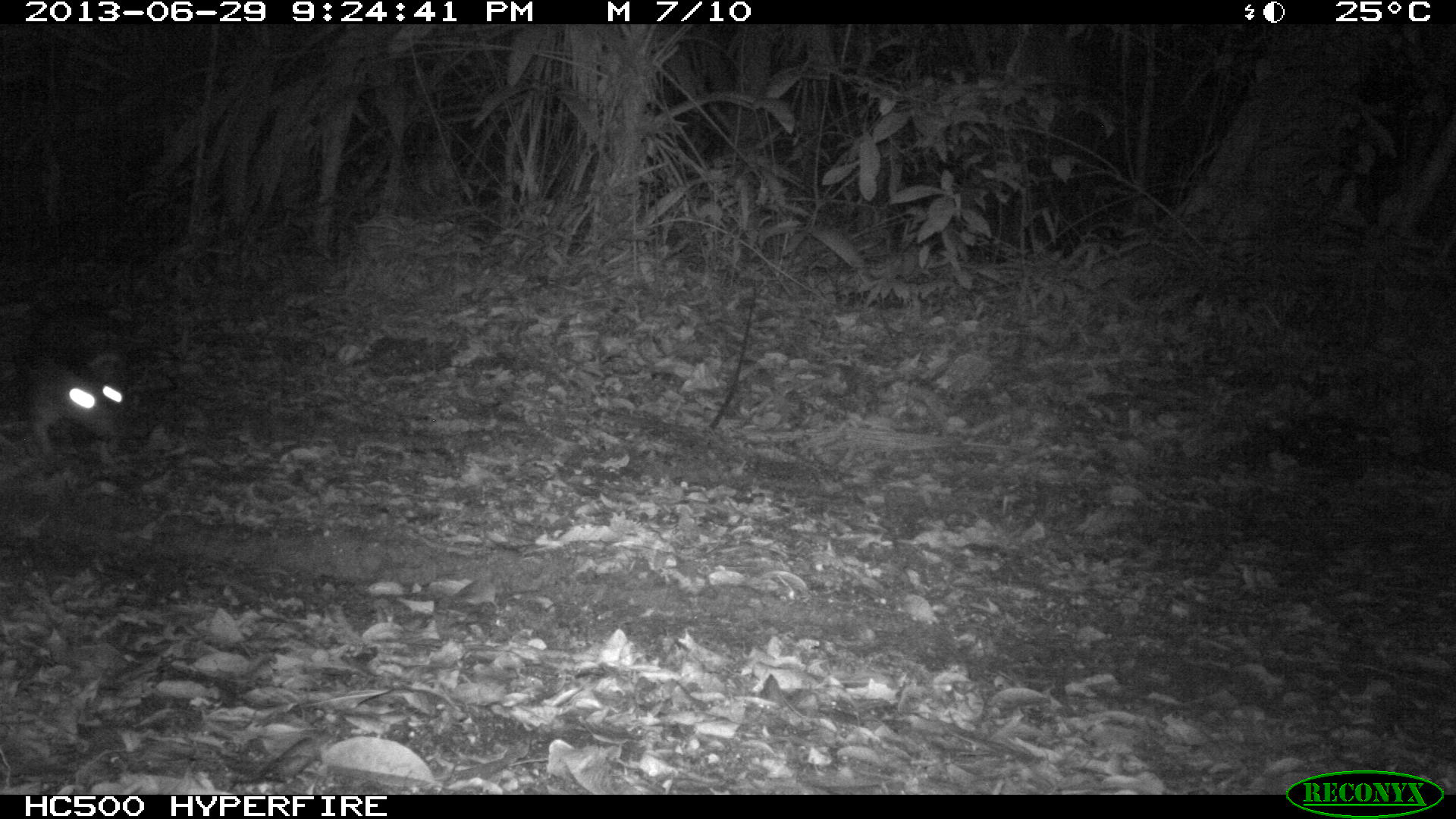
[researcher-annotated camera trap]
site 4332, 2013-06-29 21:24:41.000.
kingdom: Animalia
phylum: Chordata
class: Mammalia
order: Rodentia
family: Cuniculidae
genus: Cuniculus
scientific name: Cuniculus paca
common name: lowland paca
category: agouti paca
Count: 1.